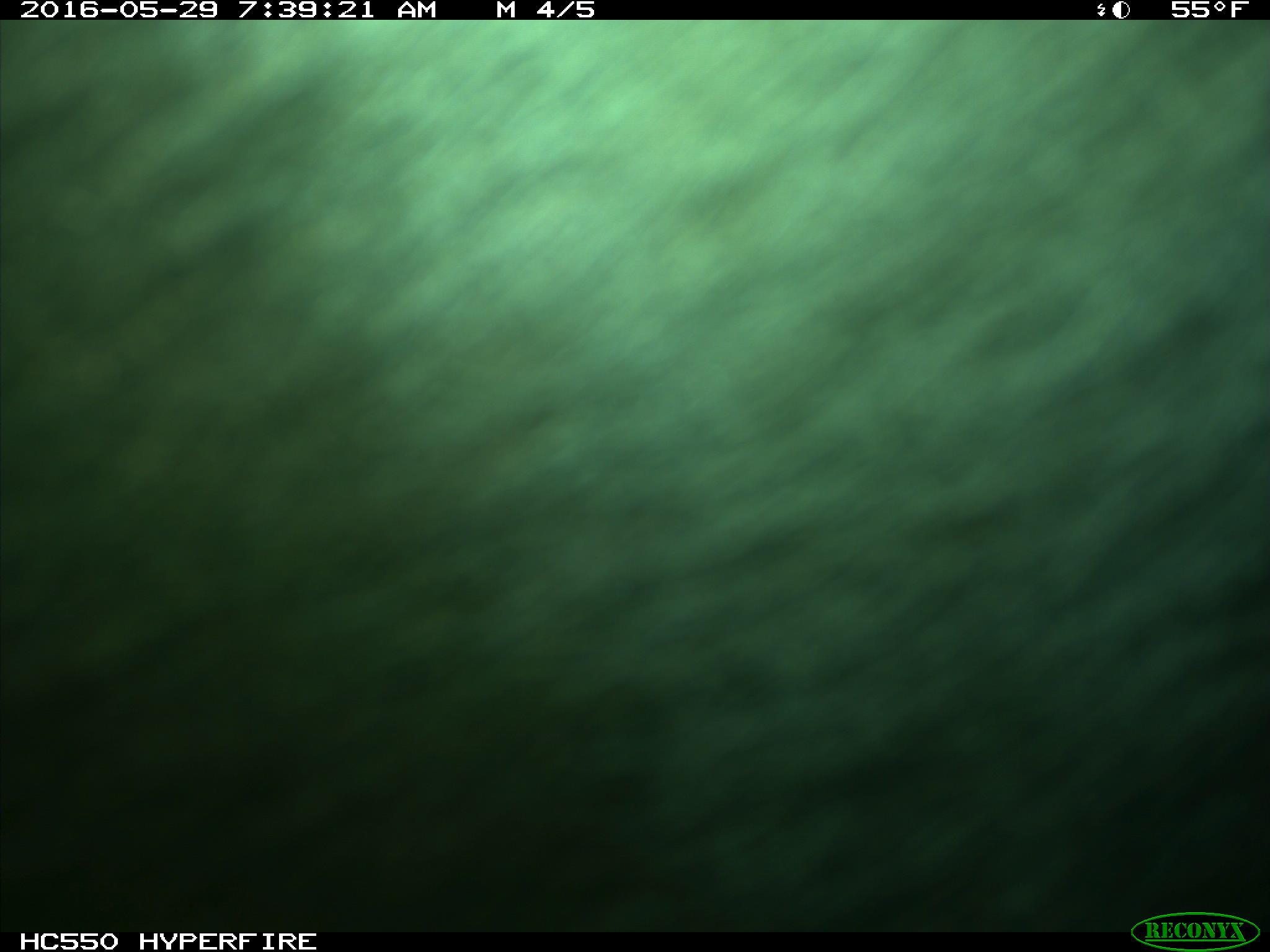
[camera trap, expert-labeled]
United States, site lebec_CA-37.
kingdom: Animalia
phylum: Chordata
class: Mammalia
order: Artiodactyla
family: Bovidae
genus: Bos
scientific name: Bos taurus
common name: domestic cow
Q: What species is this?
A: Bos taurus (domestic cow).